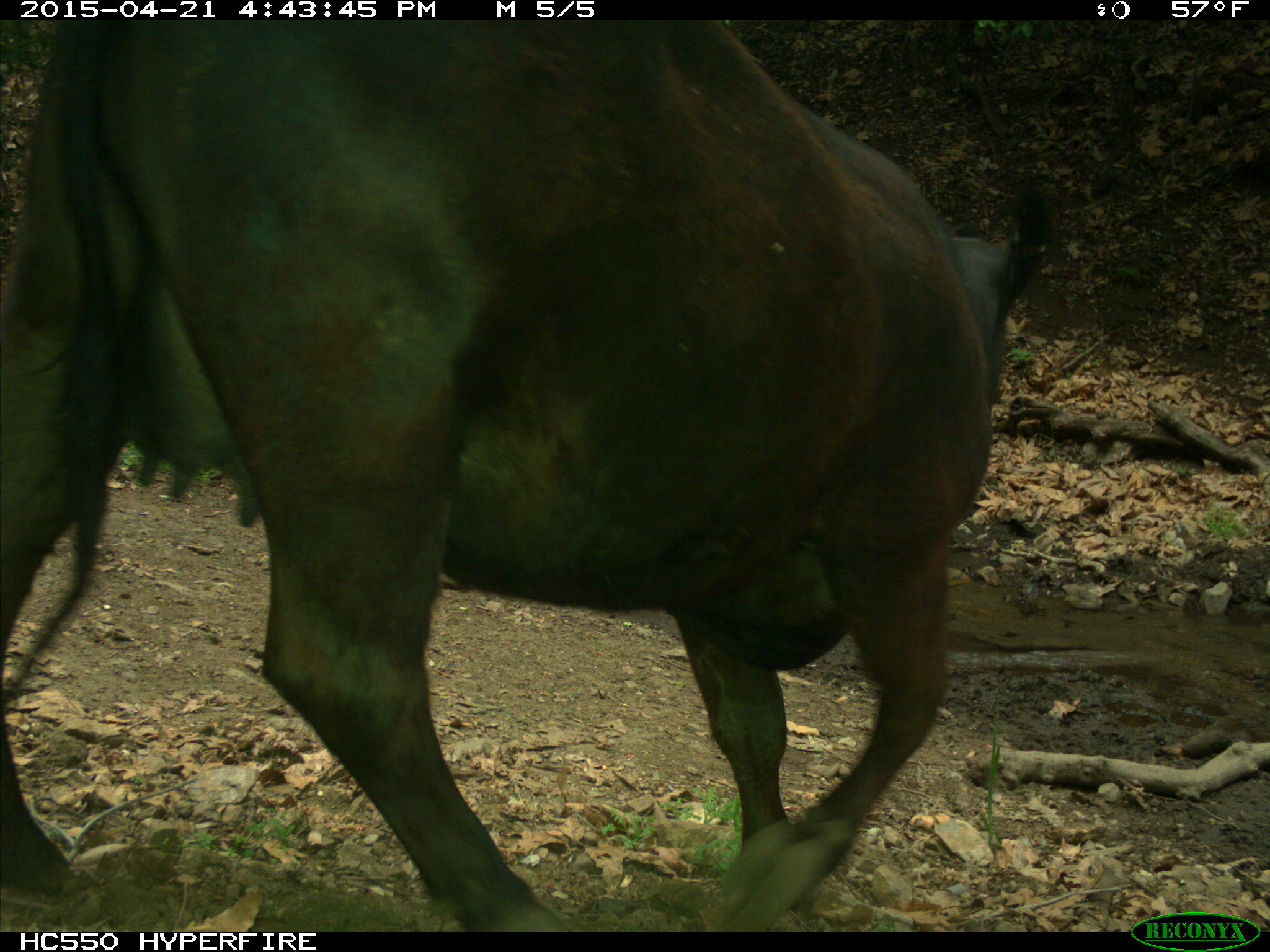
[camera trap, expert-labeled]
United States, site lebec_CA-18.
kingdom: Animalia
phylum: Chordata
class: Mammalia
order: Artiodactyla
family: Bovidae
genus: Bos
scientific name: Bos taurus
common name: domestic cow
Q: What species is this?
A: Bos taurus (domestic cow).